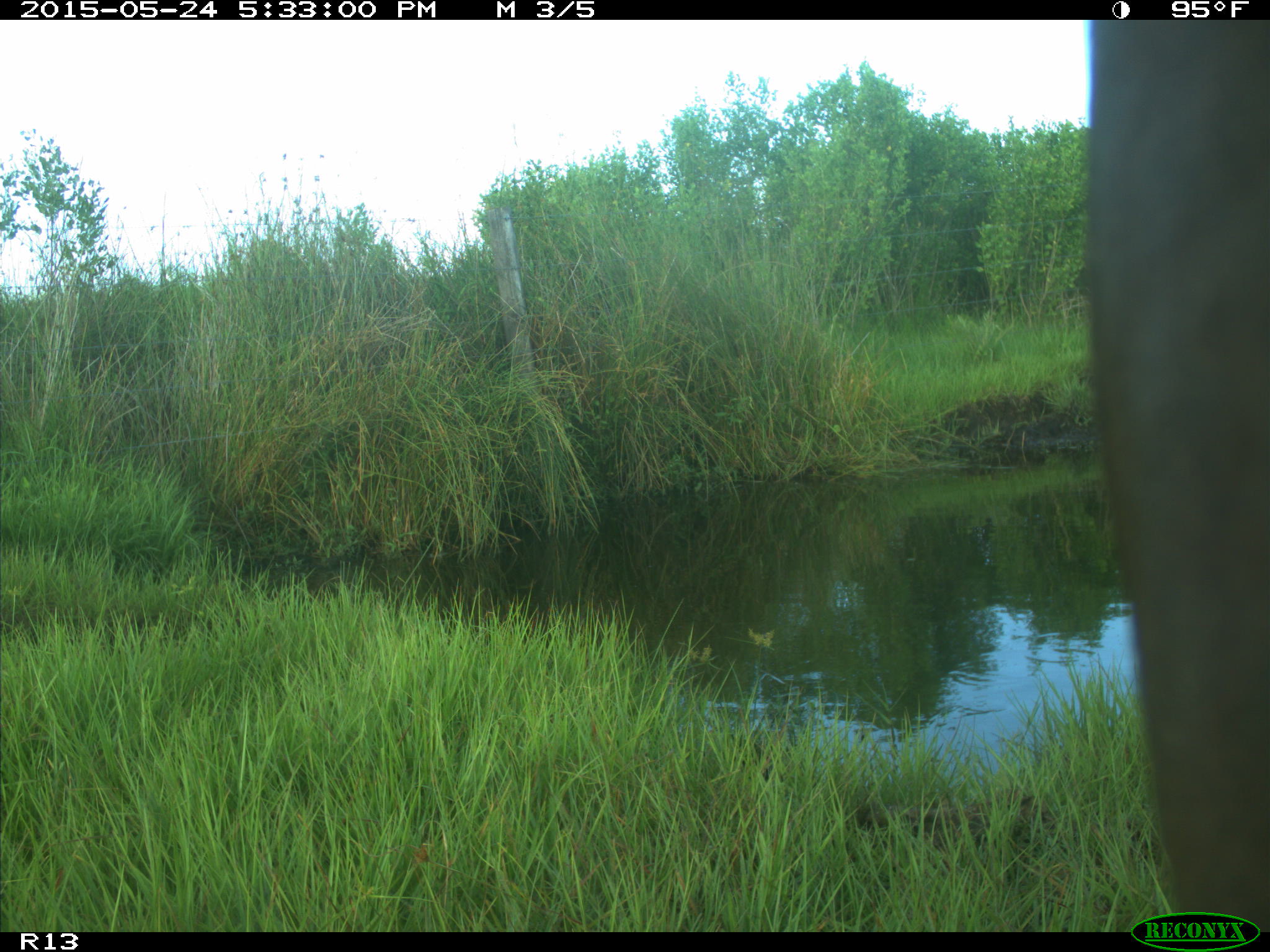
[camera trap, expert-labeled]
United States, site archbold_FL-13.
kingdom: Animalia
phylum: Chordata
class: Mammalia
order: Artiodactyla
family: Bovidae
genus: Bos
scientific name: Bos taurus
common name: domestic cow